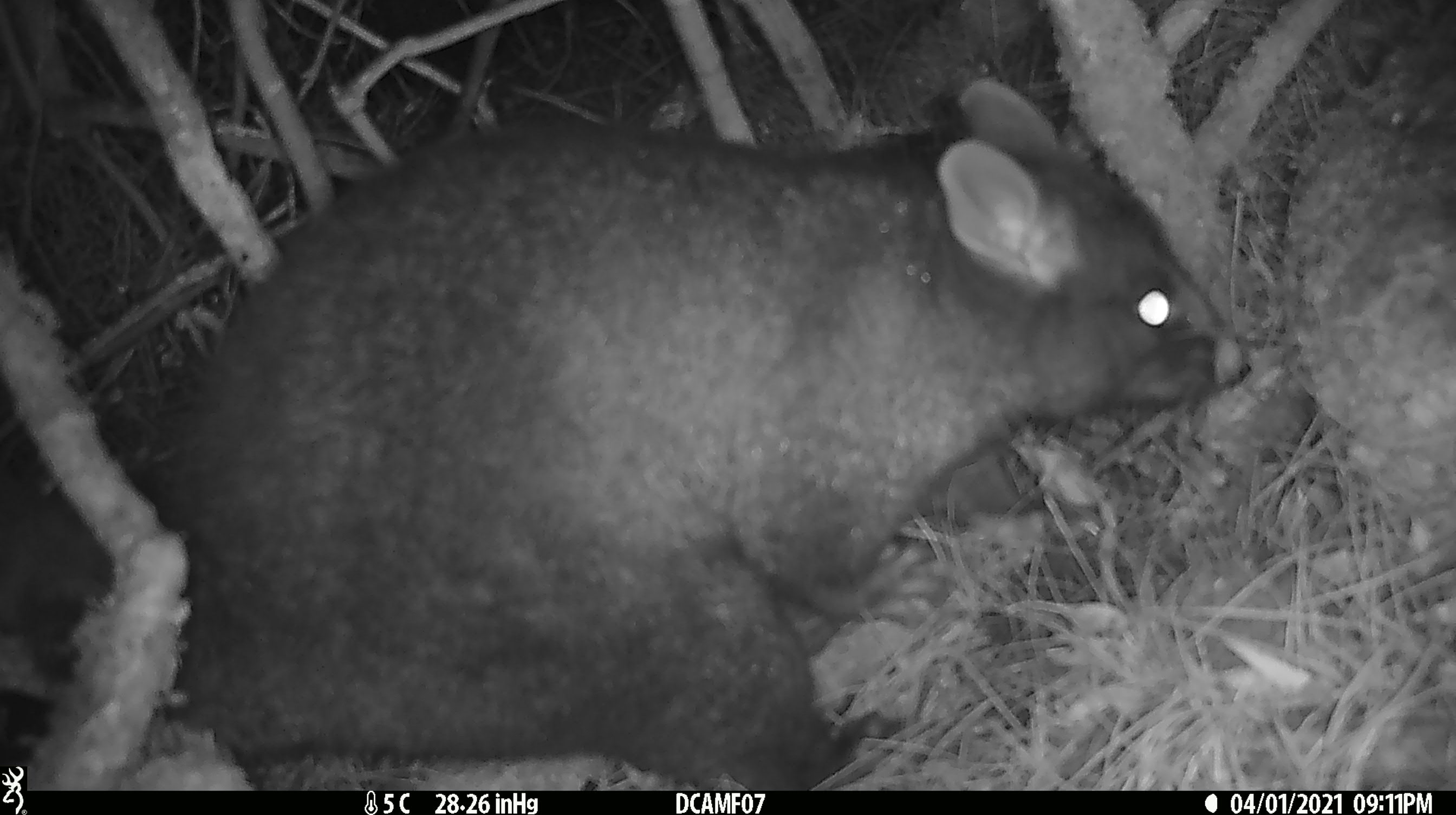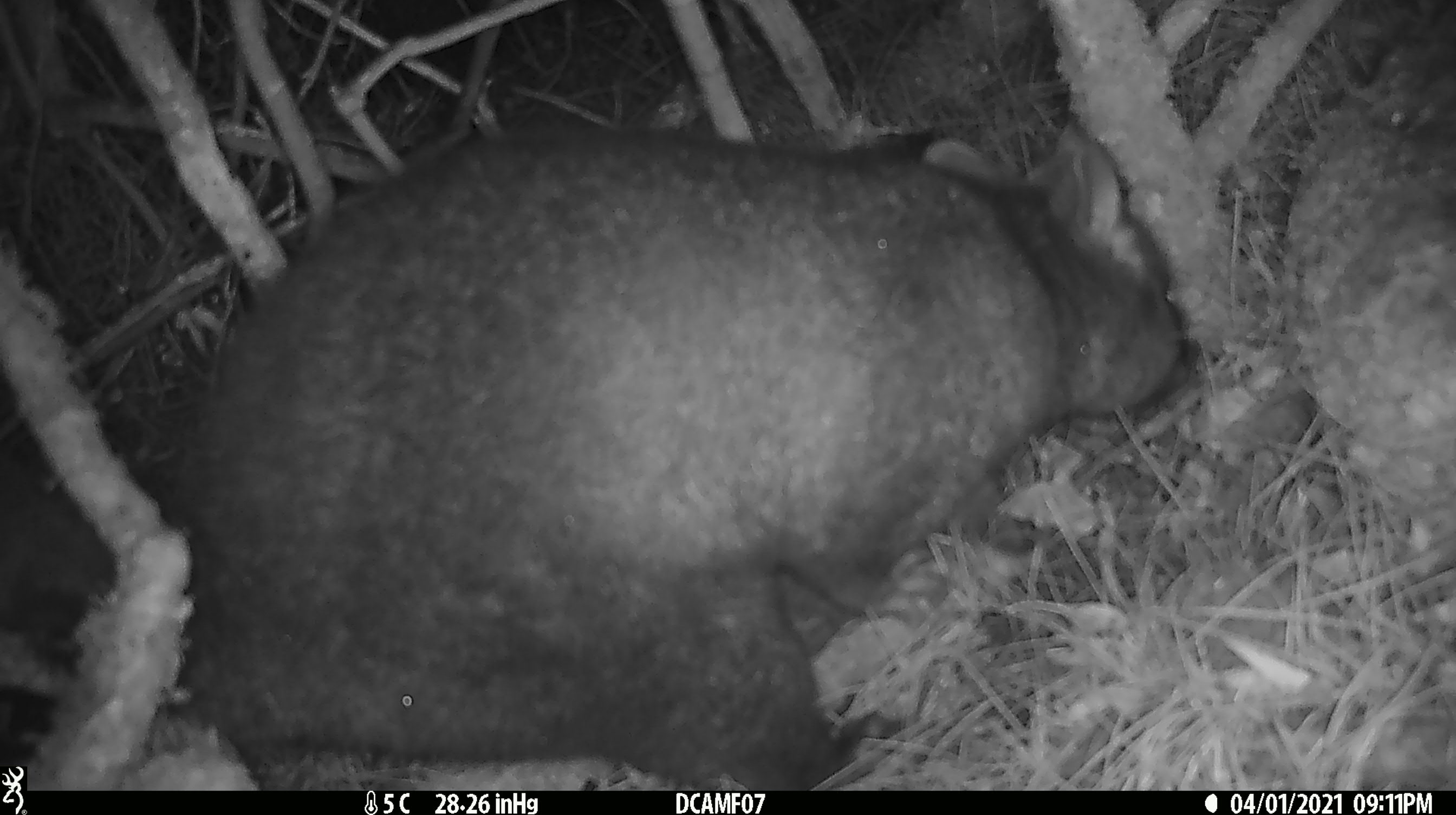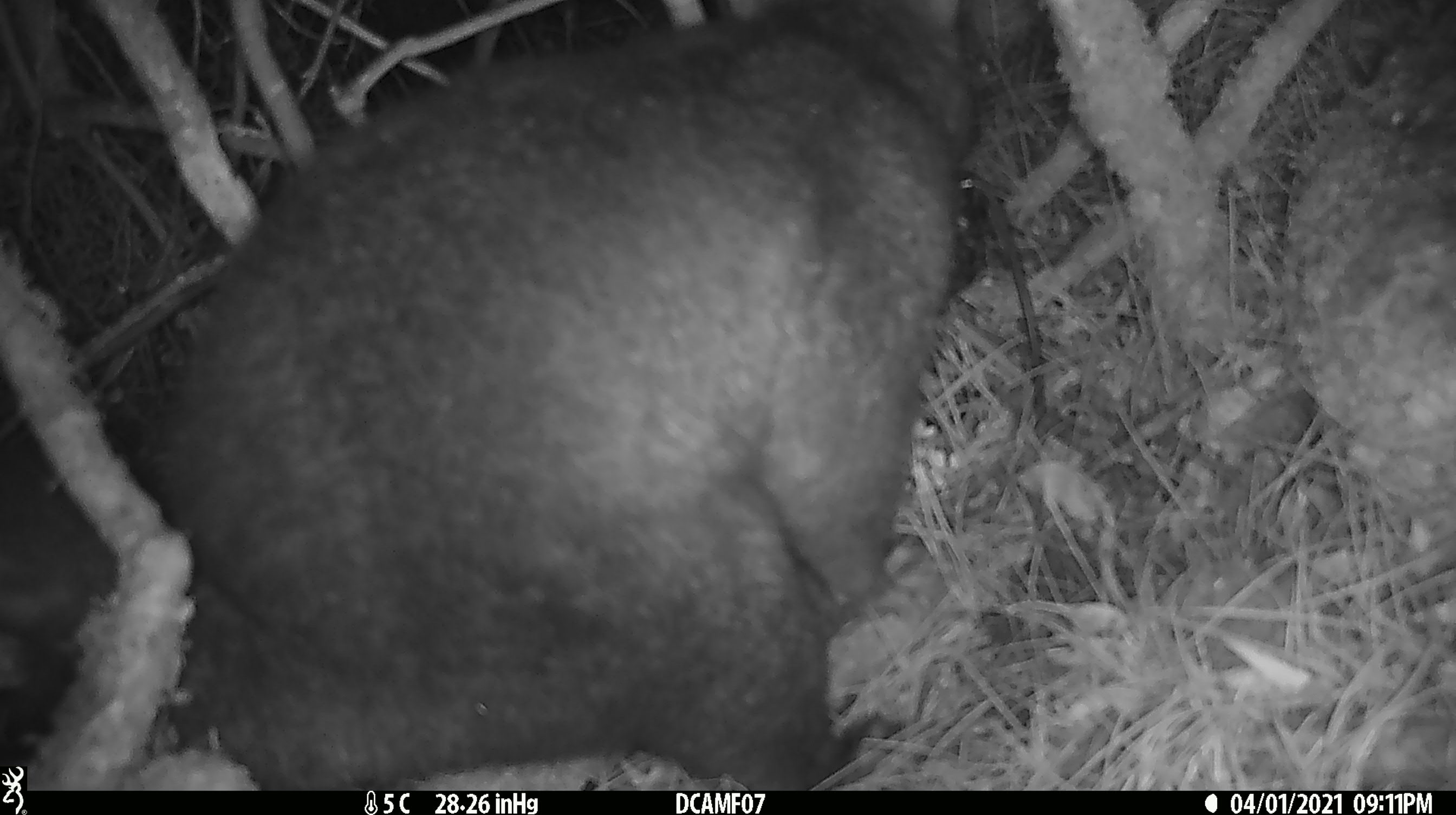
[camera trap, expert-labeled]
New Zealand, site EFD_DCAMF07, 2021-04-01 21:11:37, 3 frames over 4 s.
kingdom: Animalia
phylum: Chordata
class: Mammalia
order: Diprotodontia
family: Phalangeridae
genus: Trichosurus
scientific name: Trichosurus vulpecula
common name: common brushtail possum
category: possum